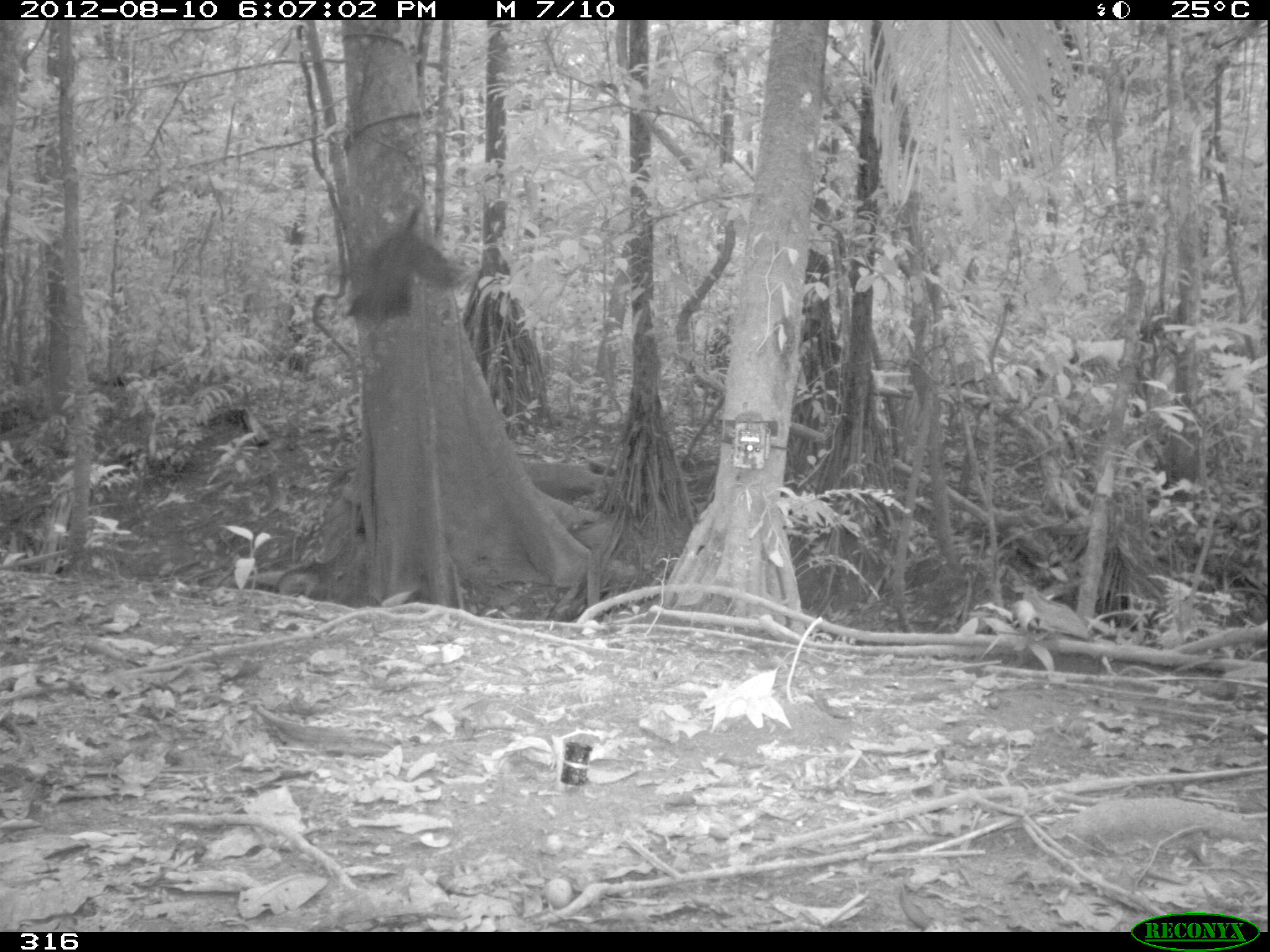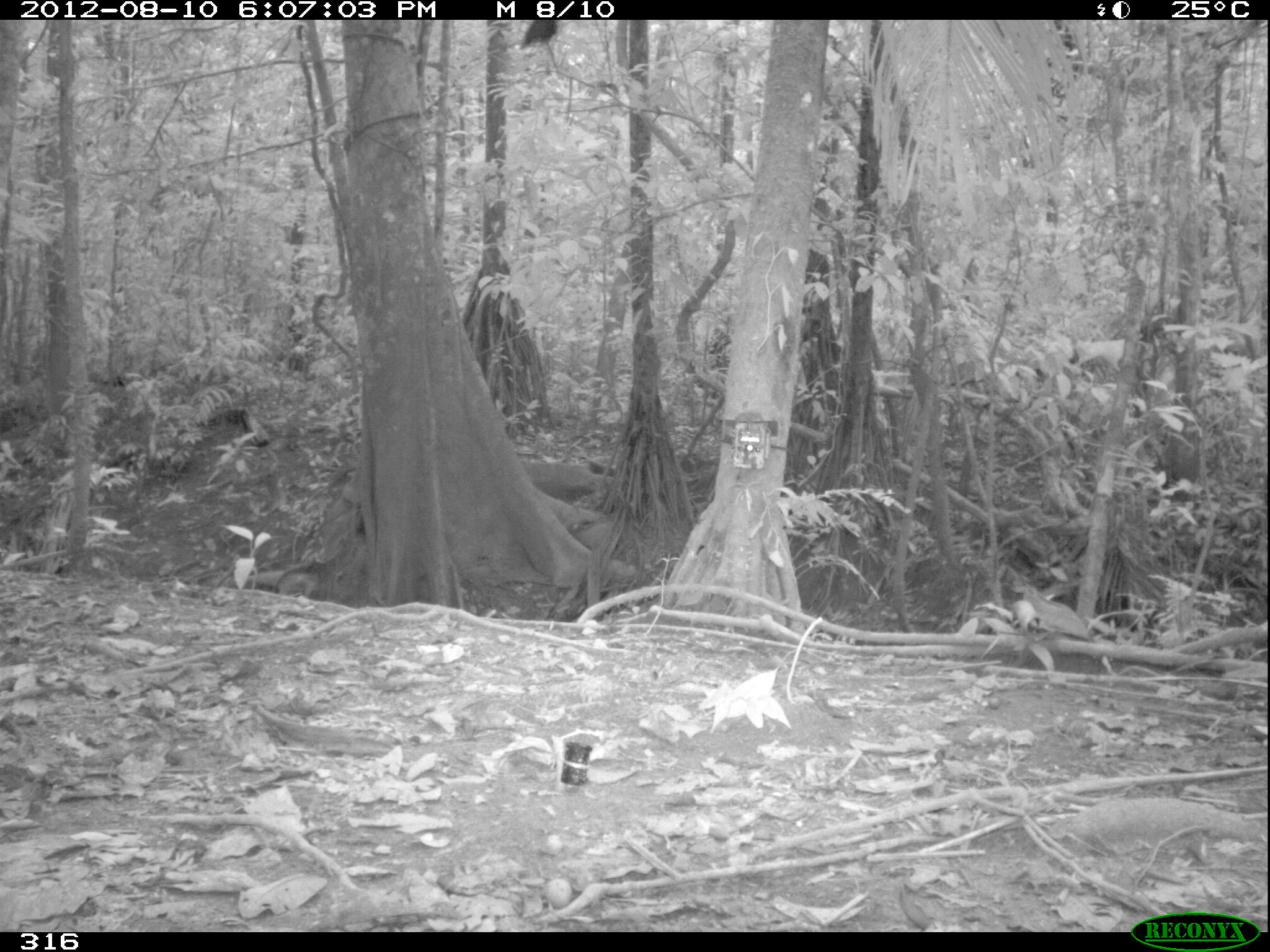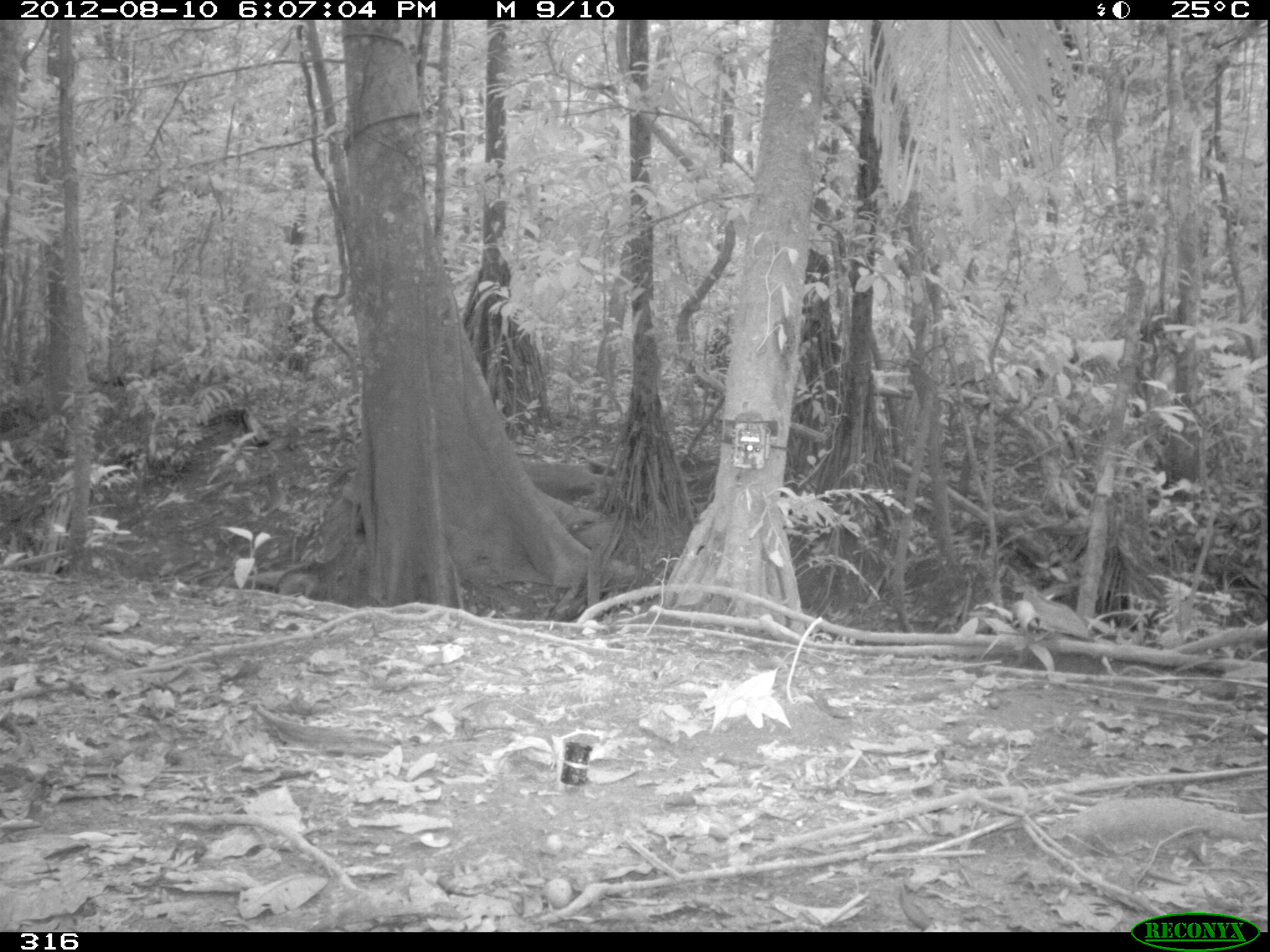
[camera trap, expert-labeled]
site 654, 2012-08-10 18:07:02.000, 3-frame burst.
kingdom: Animalia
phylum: Chordata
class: Aves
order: Galliformes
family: Cracidae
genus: Penelope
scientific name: Penelope jacquacu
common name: spix's guan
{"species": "Penelope jacquacu (spix's guan)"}